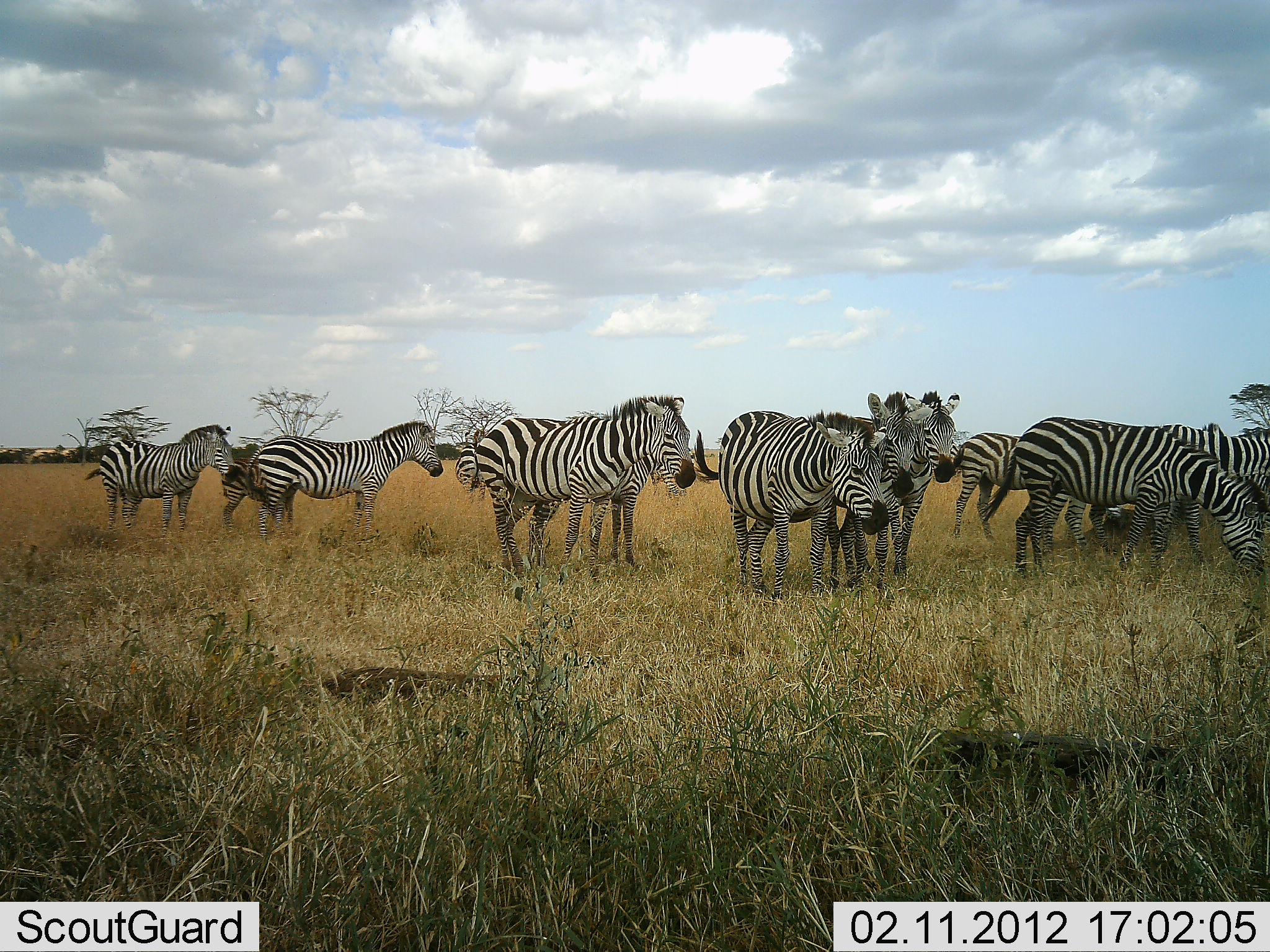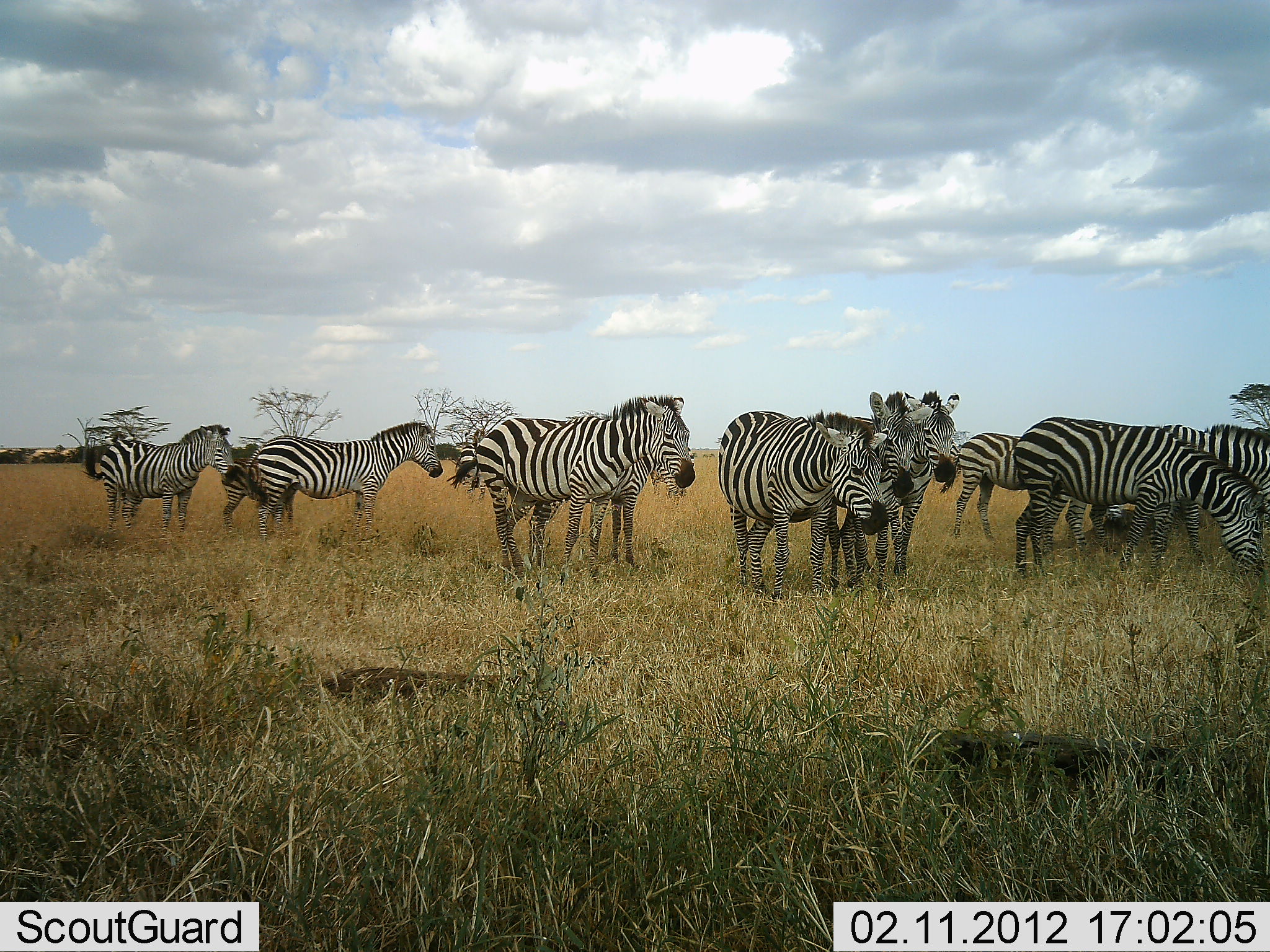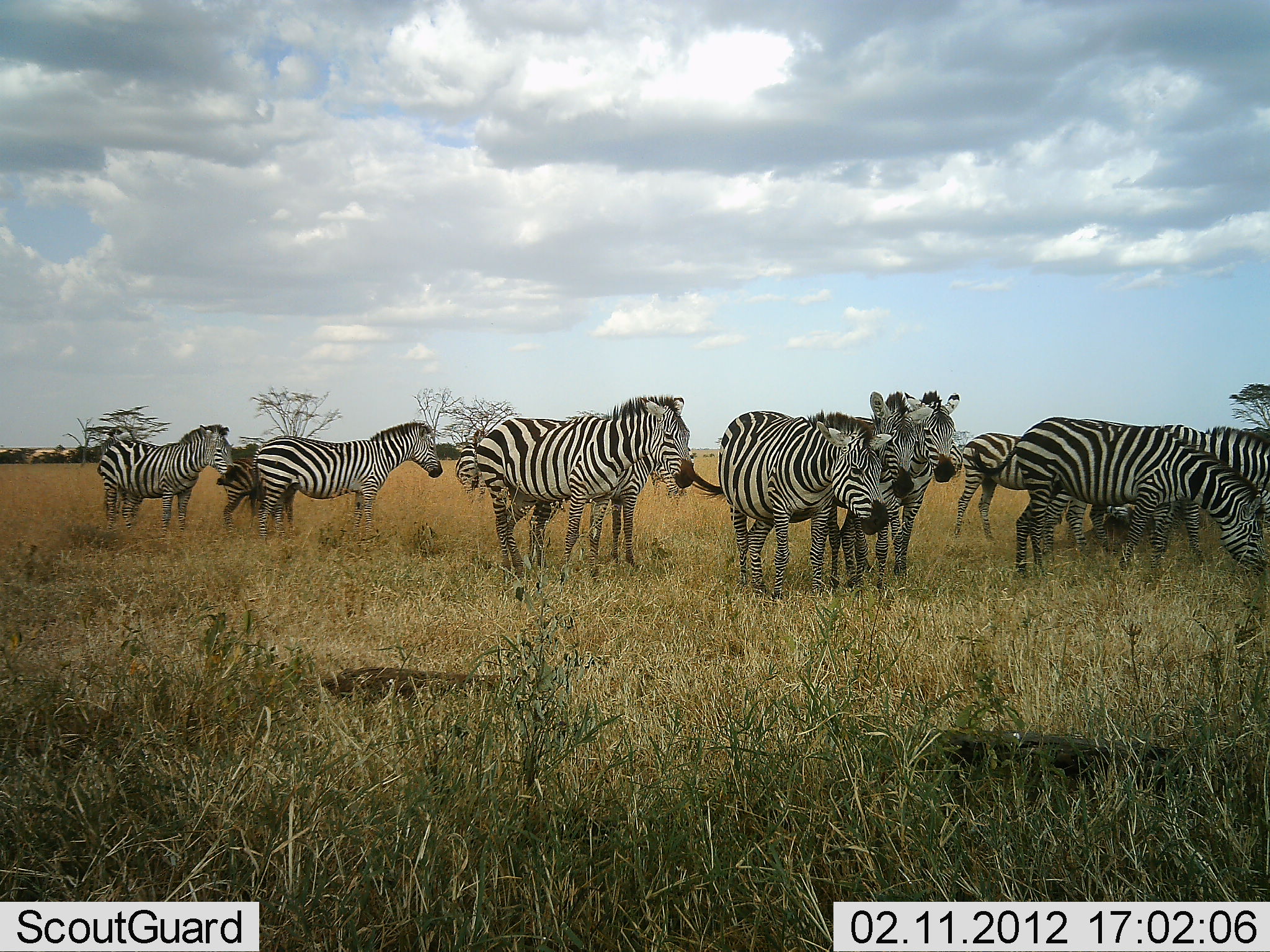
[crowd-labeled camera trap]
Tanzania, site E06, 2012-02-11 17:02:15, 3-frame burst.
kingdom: Animalia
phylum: Chordata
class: Mammalia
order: Perissodactyla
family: Equidae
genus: Equus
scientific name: Equus quagga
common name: plains zebra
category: zebra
Zebra (plains zebra) (Equus quagga), count 11-50. Behavior (volunteer vote fractions): standing 84%, resting 11%, moving 0%, interacting 11%. Young present (vote fraction): 11%. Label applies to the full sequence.